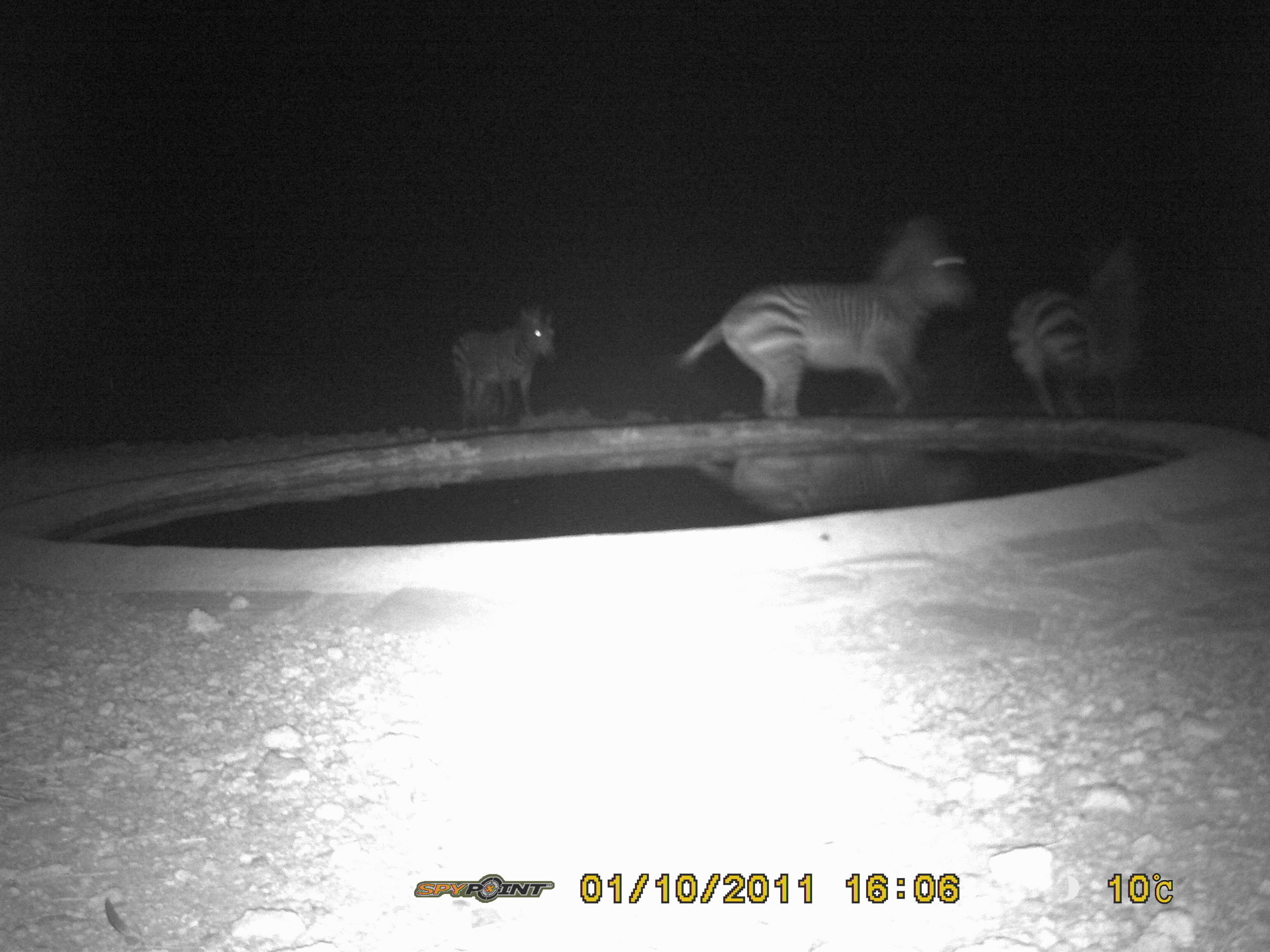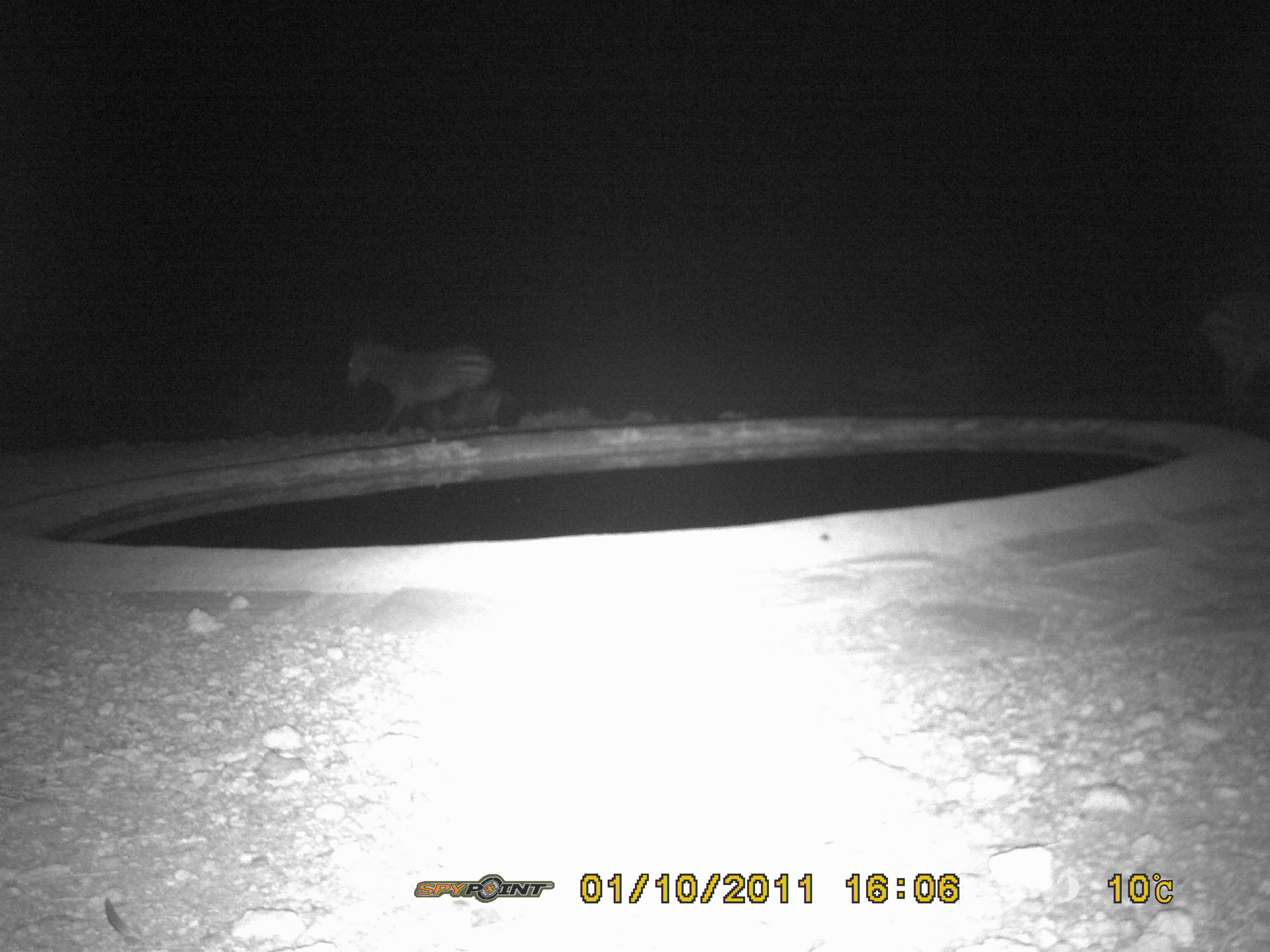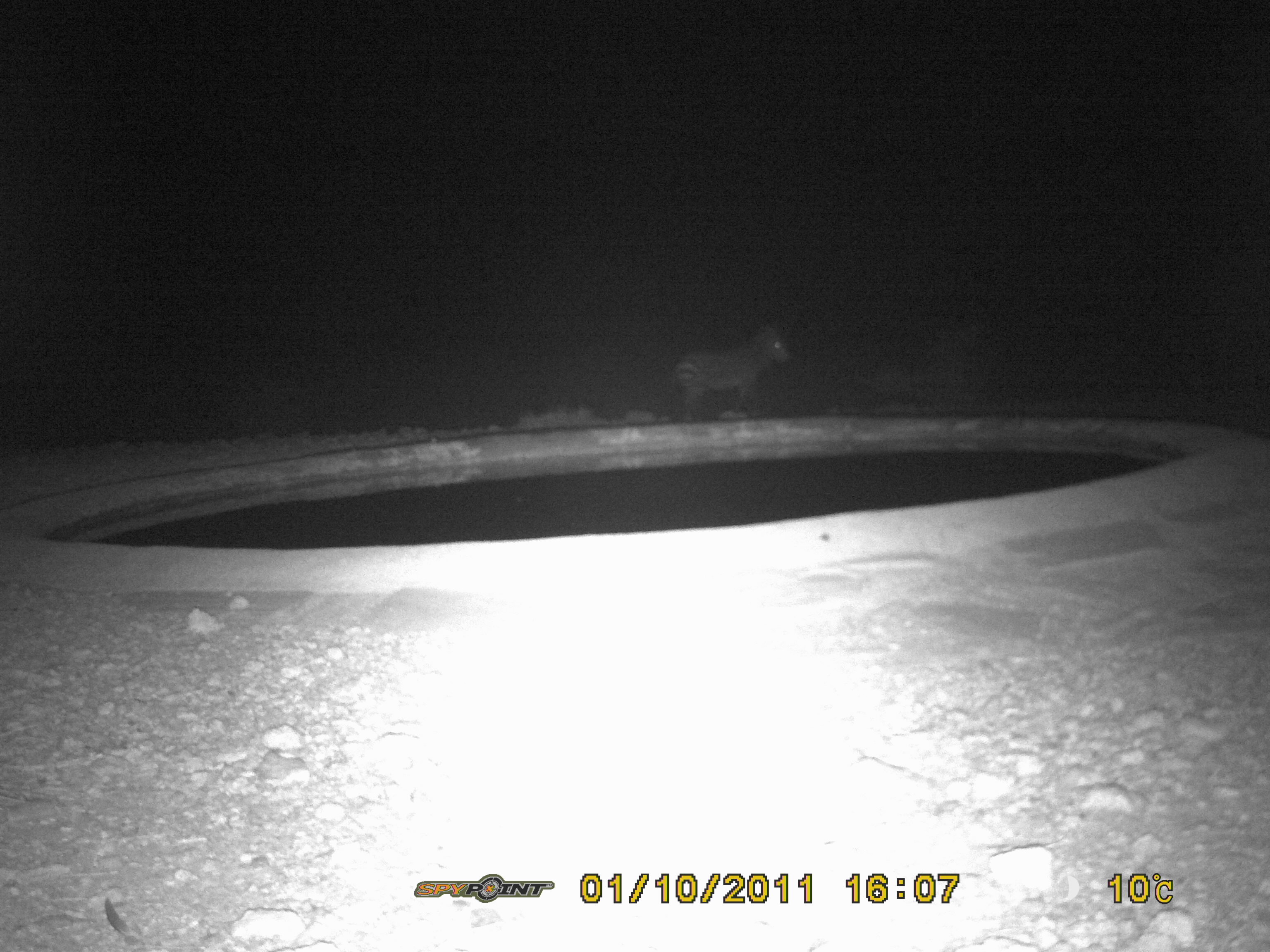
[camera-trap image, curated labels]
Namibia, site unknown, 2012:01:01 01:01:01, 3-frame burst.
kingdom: Animalia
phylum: Chordata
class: Mammalia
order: Perissodactyla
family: Equidae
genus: Equus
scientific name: Equus zebra hartmannae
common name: hartmann's mountain zebra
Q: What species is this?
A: Equus zebra hartmannae (hartmann's mountain zebra).